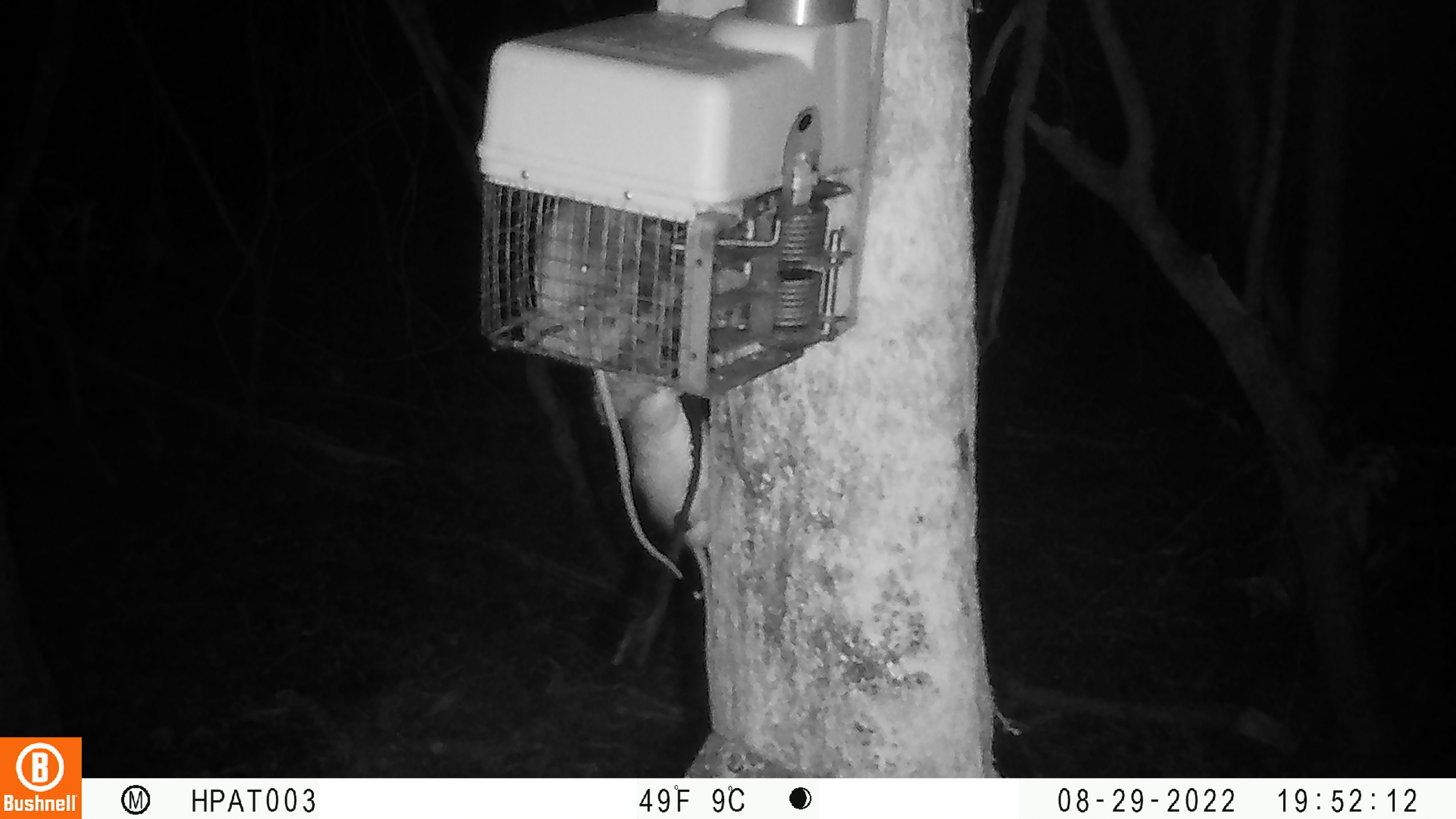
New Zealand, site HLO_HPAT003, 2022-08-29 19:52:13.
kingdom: Animalia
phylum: Chordata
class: Mammalia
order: Rodentia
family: Muridae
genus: Rattus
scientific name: Rattus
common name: rat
Rat (Rattus).